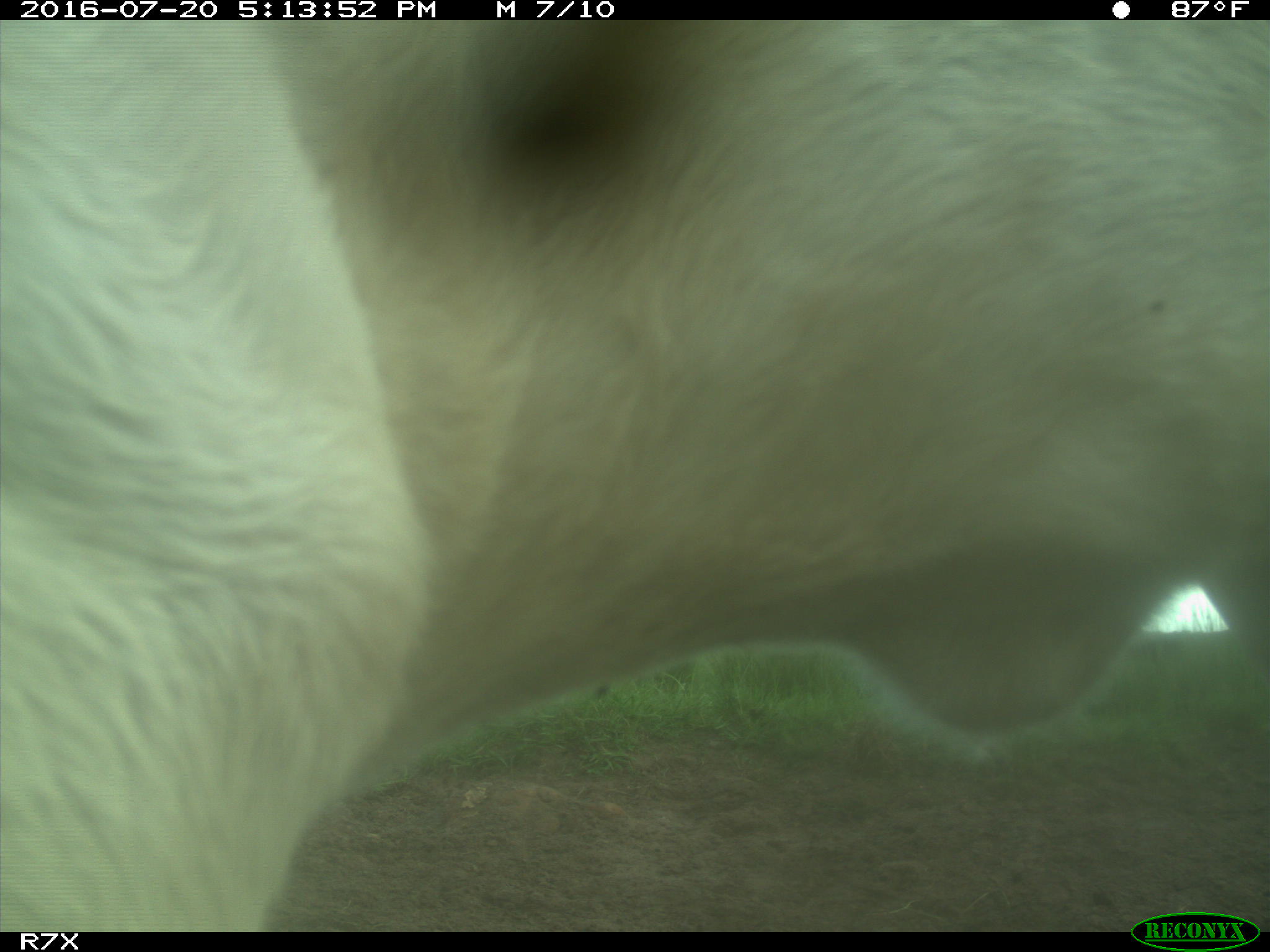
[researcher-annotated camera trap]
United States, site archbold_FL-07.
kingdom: Animalia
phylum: Chordata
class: Mammalia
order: Artiodactyla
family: Bovidae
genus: Bos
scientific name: Bos taurus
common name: domestic cow